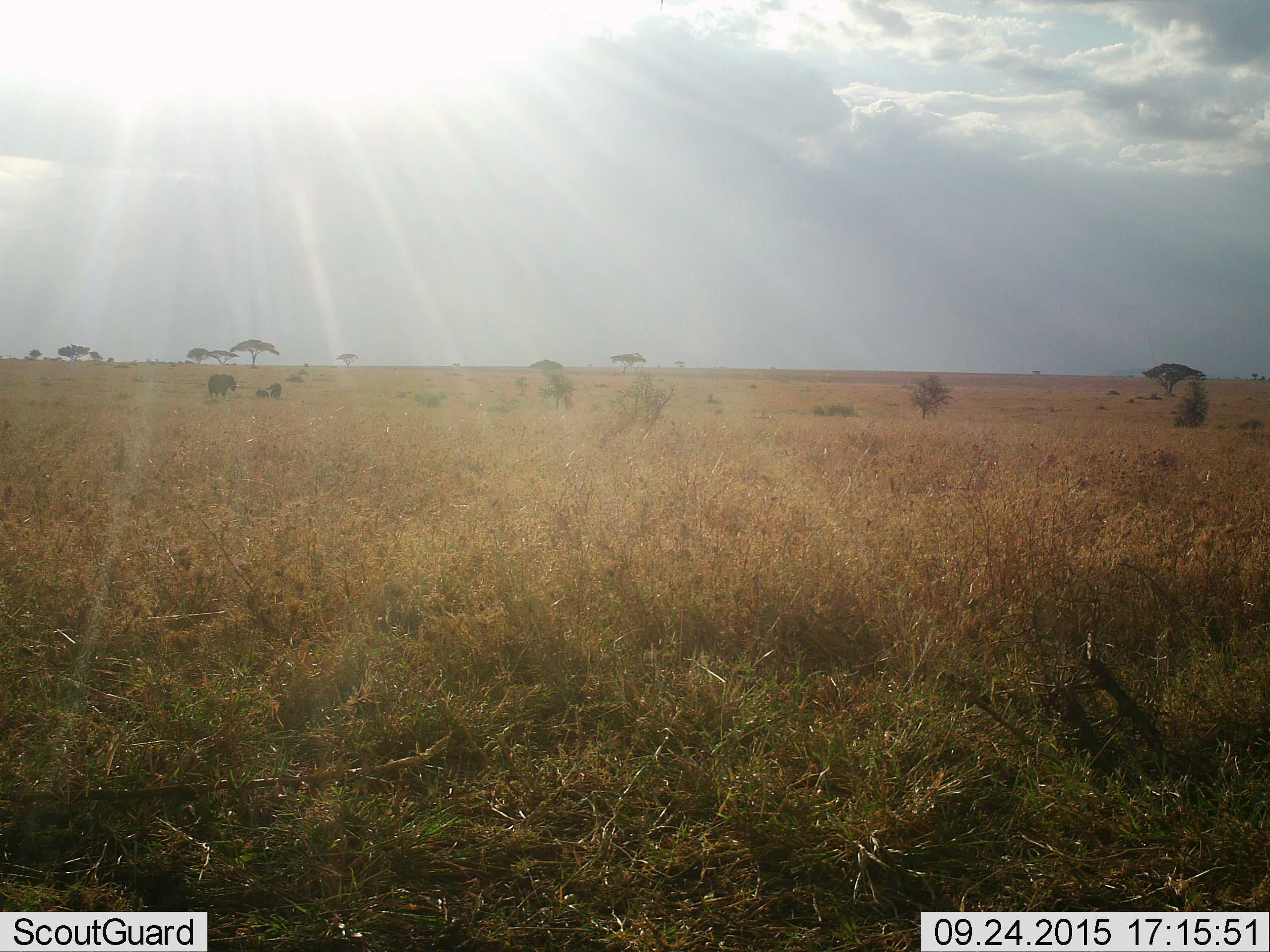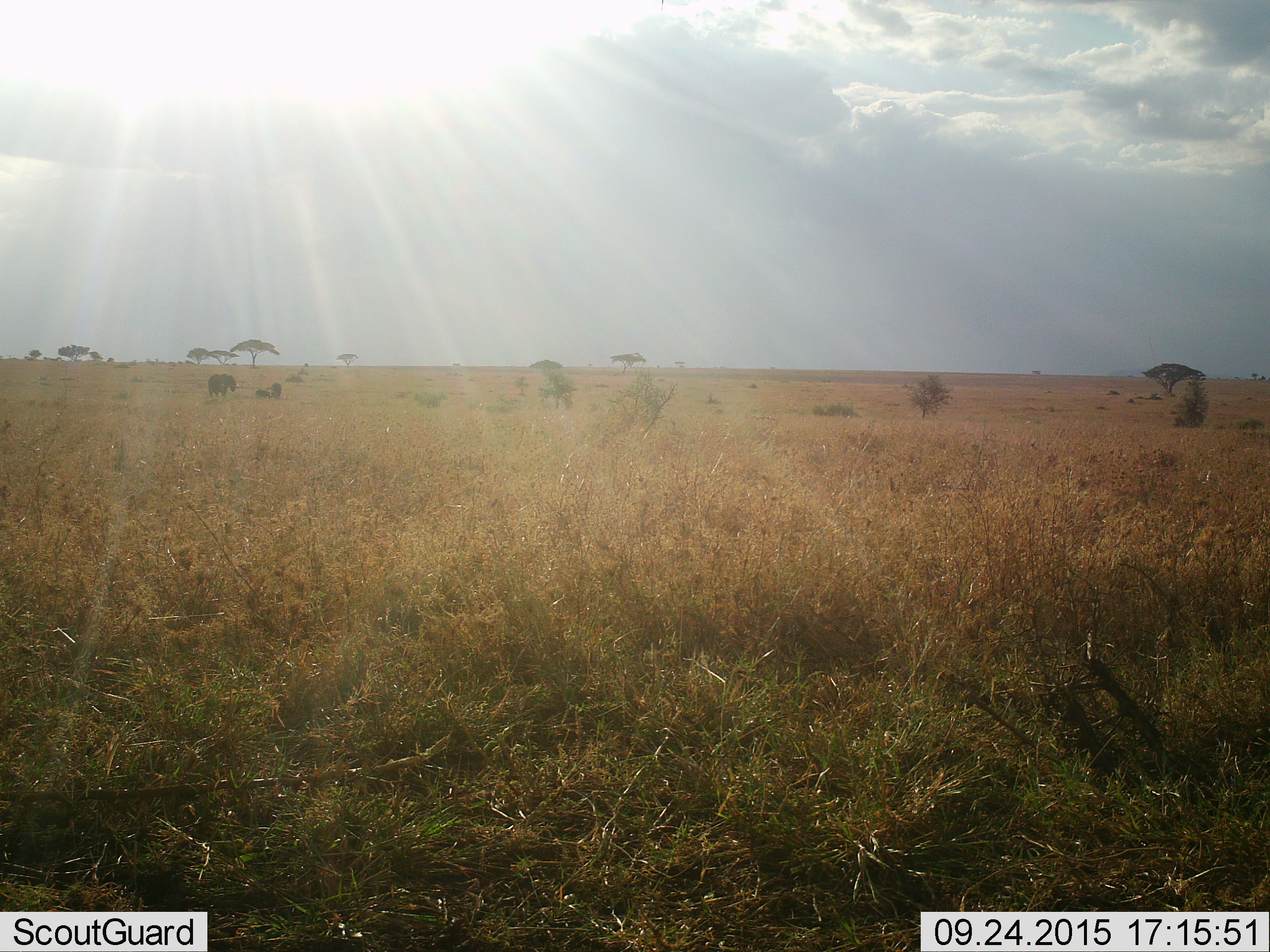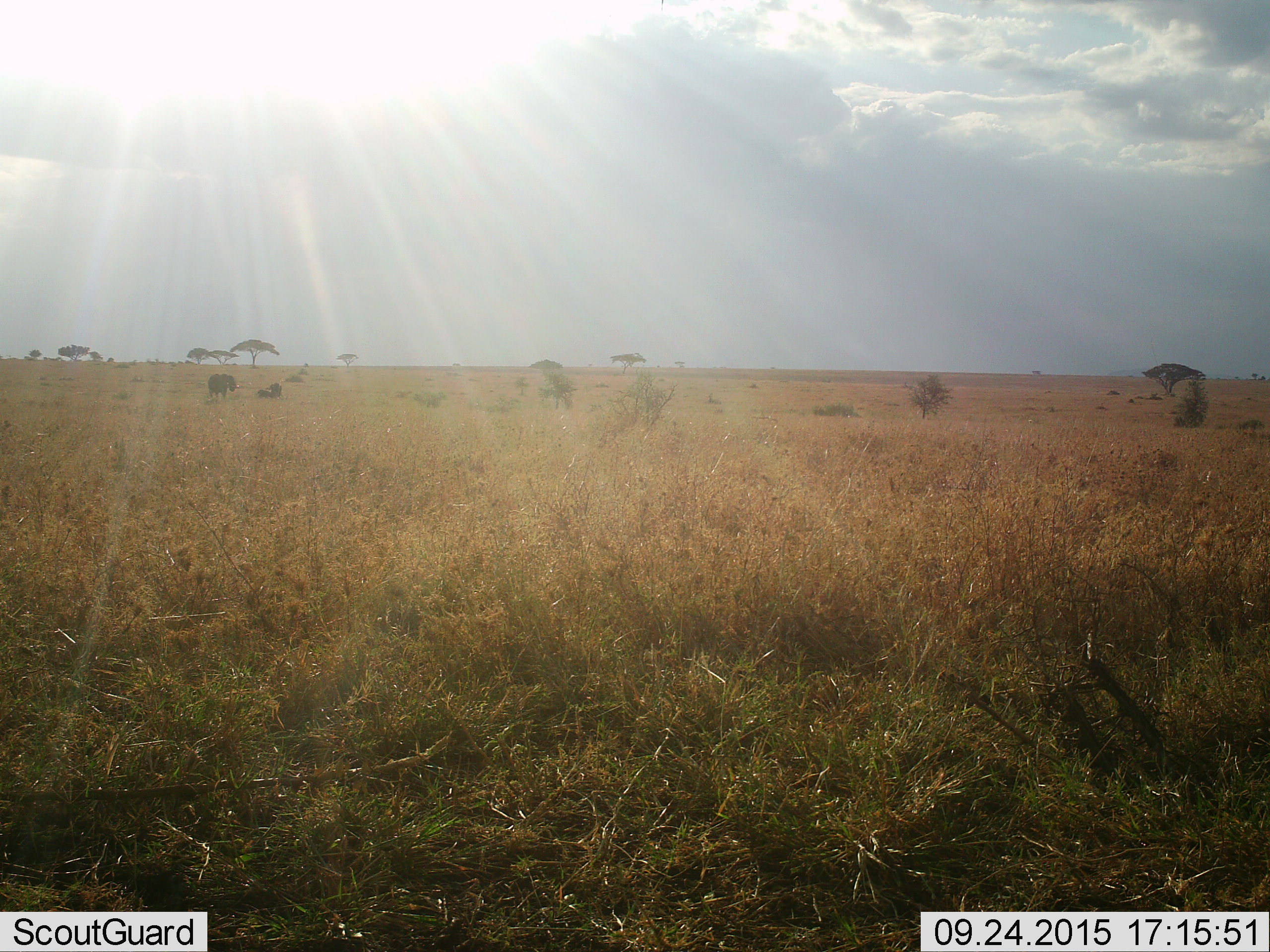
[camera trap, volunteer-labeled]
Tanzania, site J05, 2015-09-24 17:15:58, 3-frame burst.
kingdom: Animalia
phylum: Chordata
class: Mammalia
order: Proboscidea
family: Elephantidae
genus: Loxodonta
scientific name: Loxodonta africana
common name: african bush elephant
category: elephant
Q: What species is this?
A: Elephant (african bush elephant) (Loxodonta africana).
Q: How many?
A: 3.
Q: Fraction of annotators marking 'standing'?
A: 100%.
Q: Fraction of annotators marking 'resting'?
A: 0%.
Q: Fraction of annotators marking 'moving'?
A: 0%.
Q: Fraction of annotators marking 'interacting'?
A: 0%.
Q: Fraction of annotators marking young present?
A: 67%.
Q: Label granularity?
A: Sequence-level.